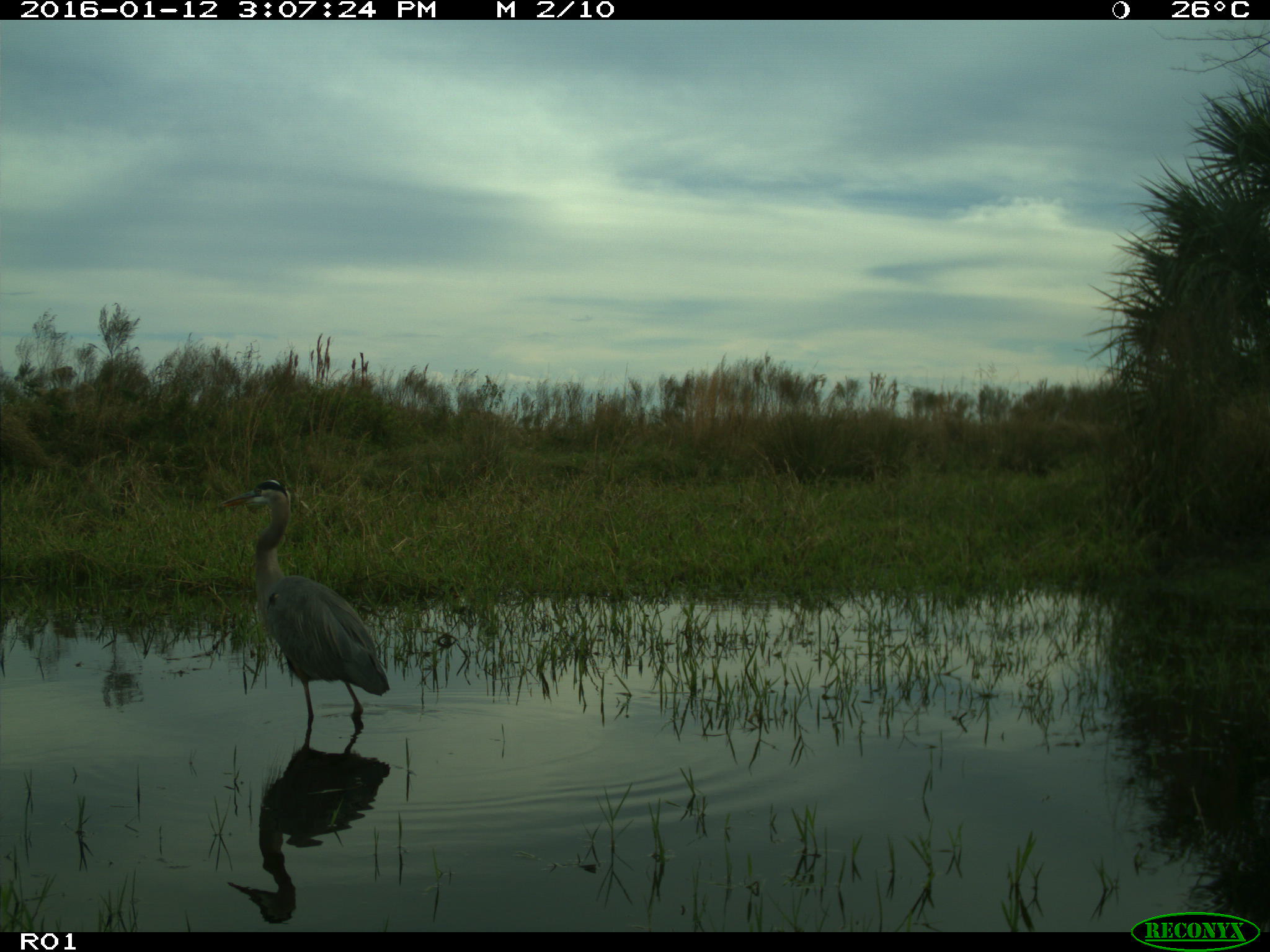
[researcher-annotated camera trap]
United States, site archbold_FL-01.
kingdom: Animalia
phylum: Chordata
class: Aves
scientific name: Aves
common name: birds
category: unidentified bird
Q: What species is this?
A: Unidentified bird (birds) (Aves).